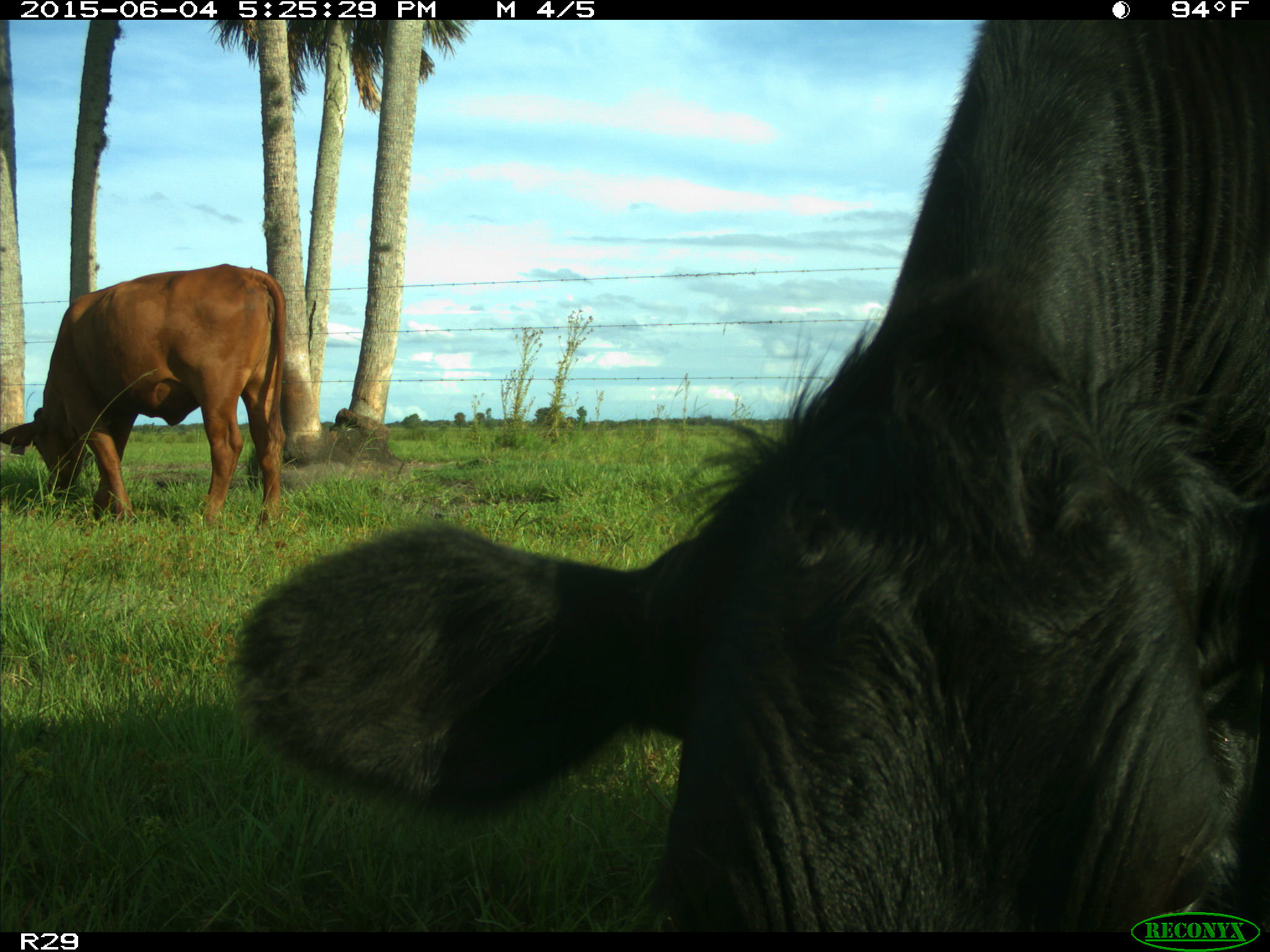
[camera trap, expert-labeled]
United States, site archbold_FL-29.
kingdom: Animalia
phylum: Chordata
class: Mammalia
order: Artiodactyla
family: Bovidae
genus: Bos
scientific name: Bos taurus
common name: domestic cow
Bos taurus (domestic cow).